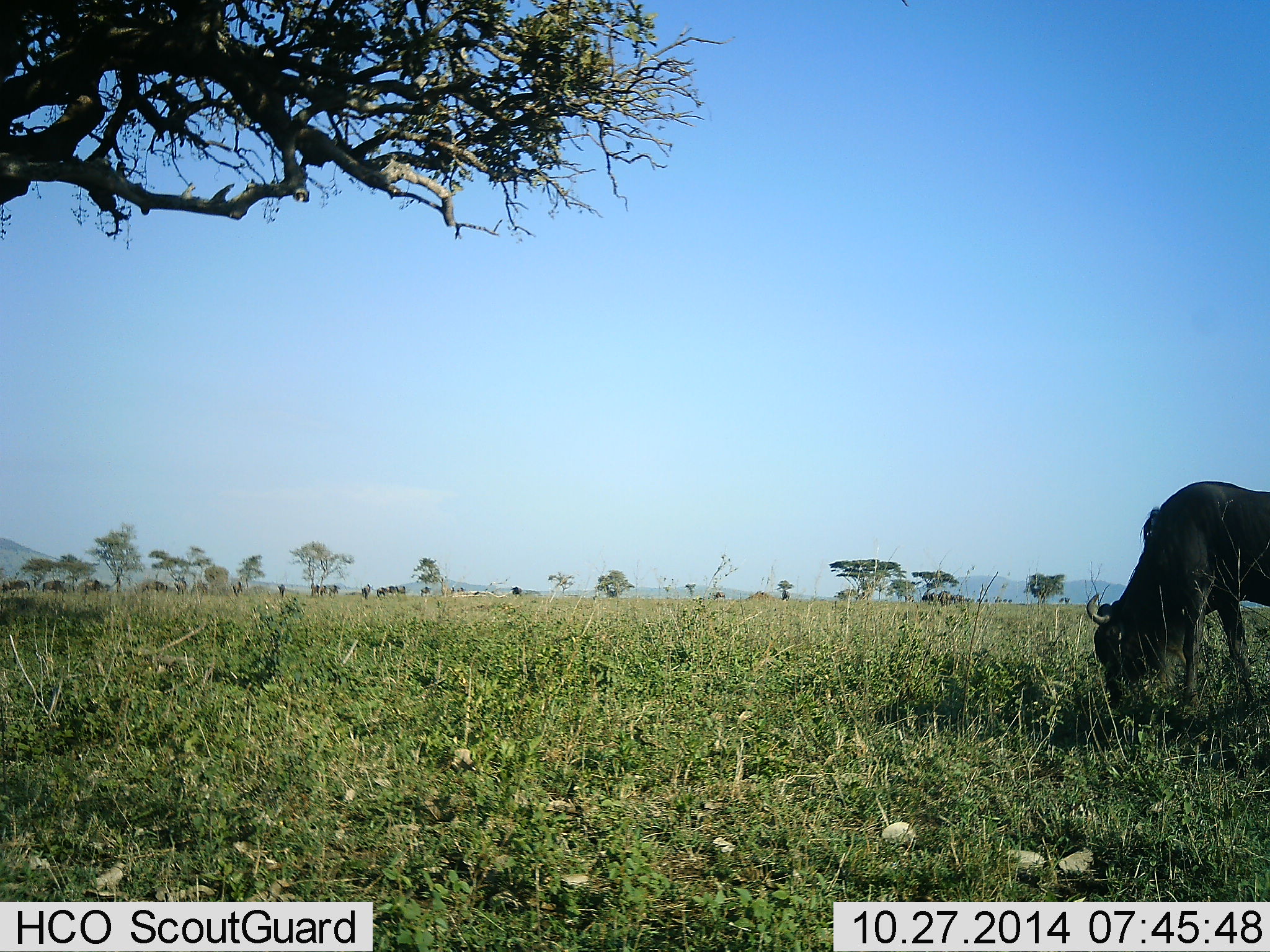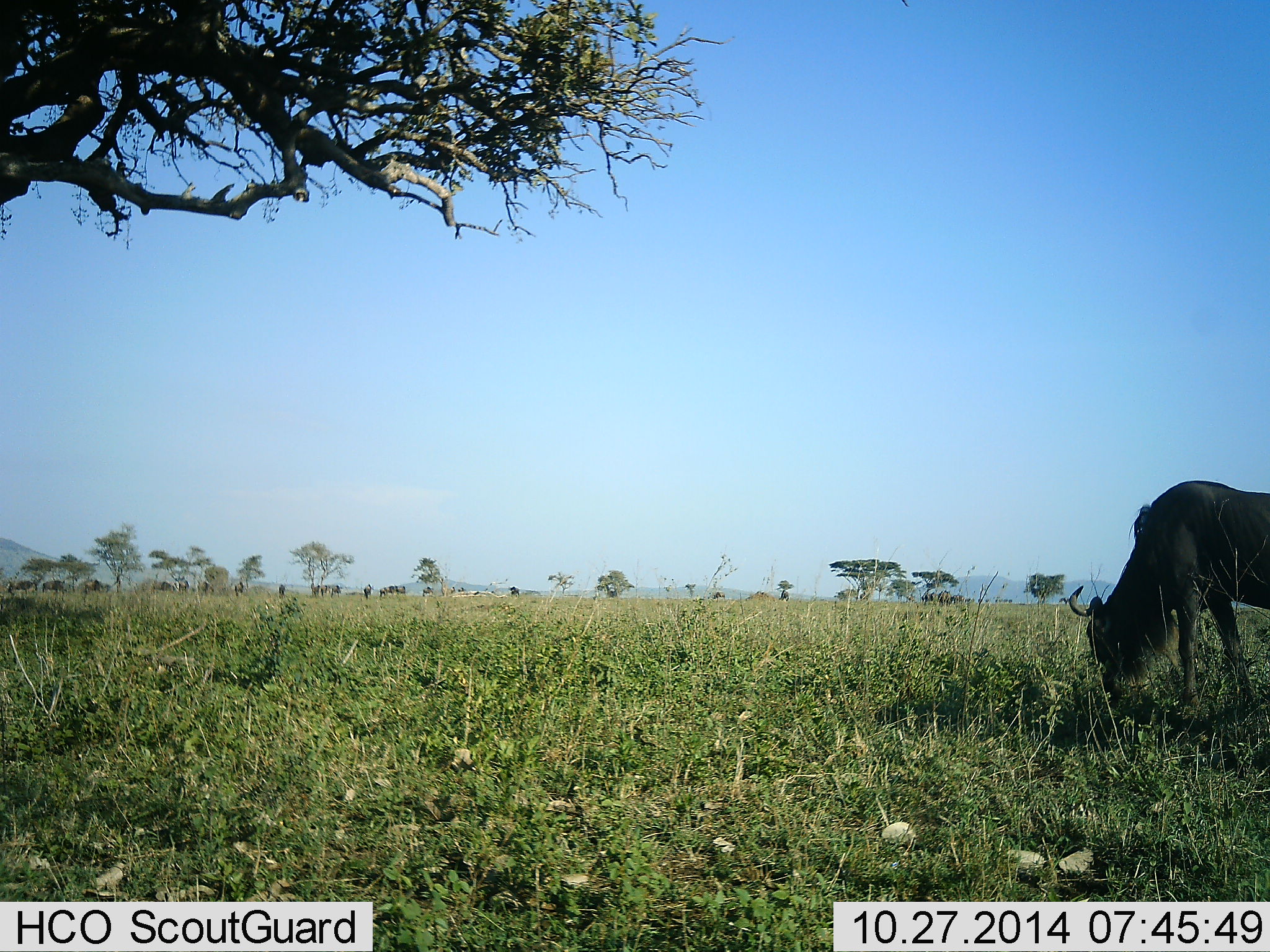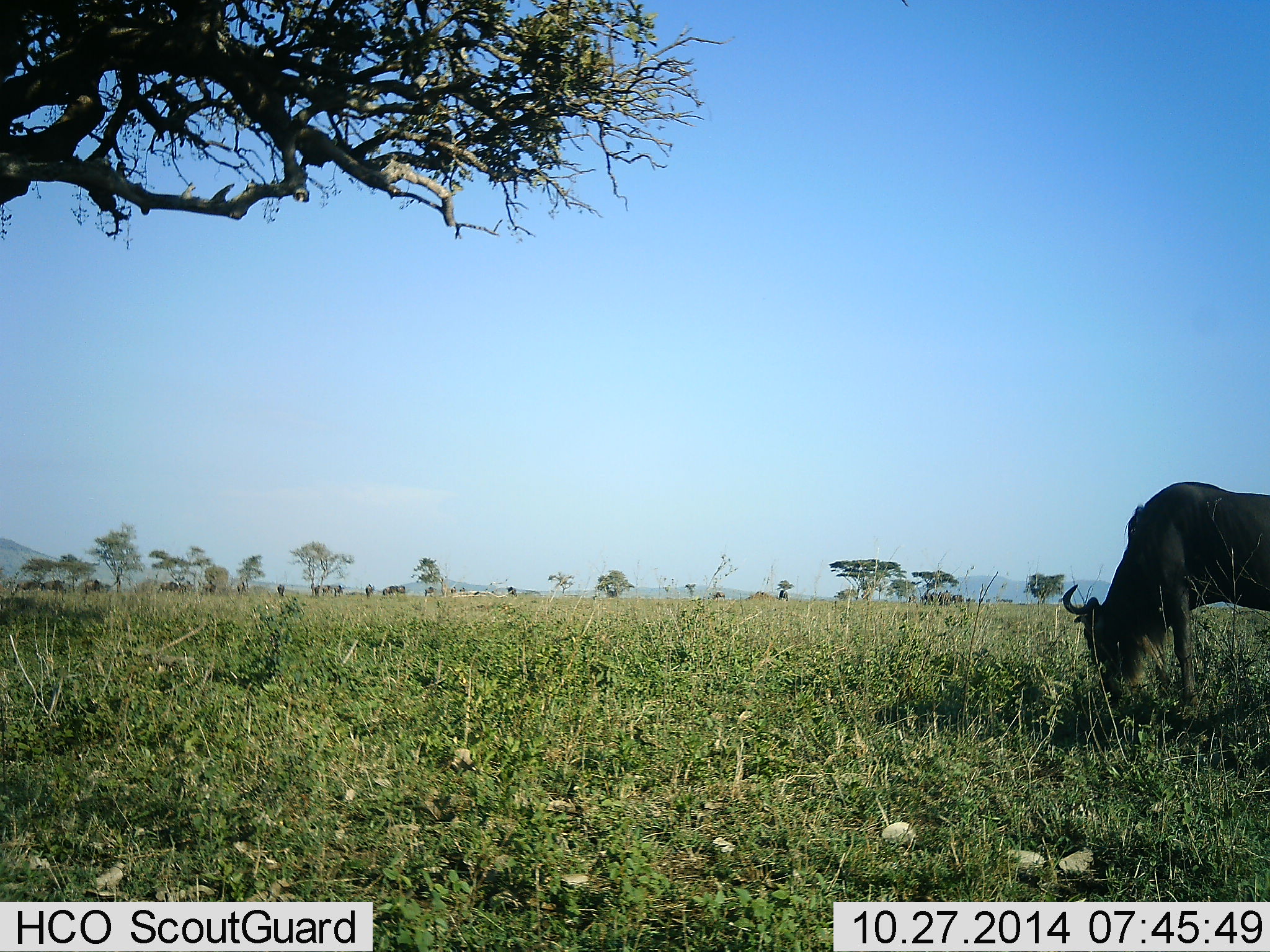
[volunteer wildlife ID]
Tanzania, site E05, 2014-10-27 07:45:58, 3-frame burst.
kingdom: Animalia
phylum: Chordata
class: Mammalia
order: Artiodactyla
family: Bovidae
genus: Connochaetes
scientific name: Connochaetes taurinus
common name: blue wildebeest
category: wildebeest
Wildebeest (blue wildebeest) (Connochaetes taurinus), count 1. Behavior (volunteer vote fractions): standing 40%, resting 0%, moving 20%, interacting 0%. Young present (vote fraction): 0%. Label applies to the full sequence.